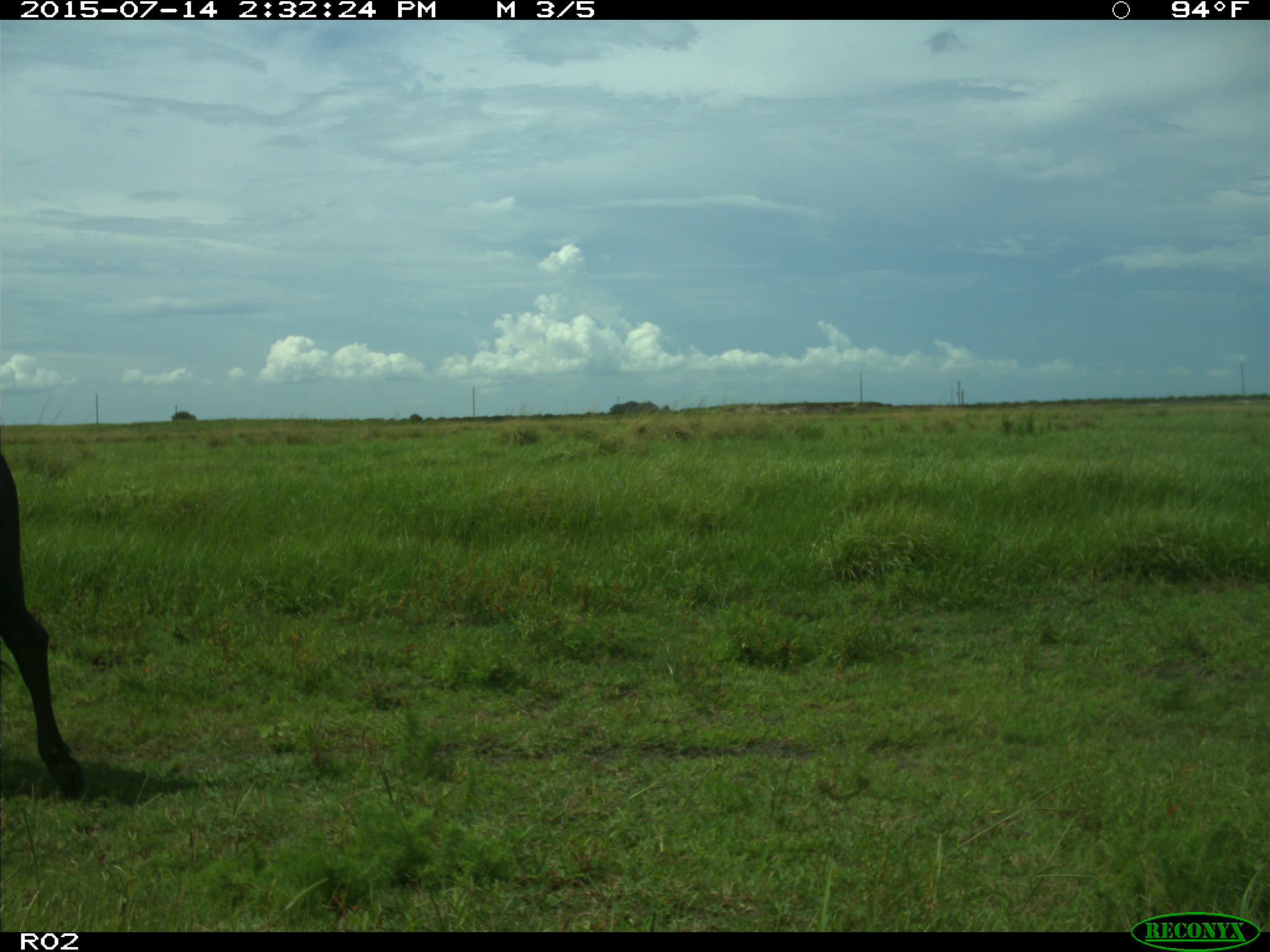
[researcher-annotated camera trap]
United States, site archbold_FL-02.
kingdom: Animalia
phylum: Chordata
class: Mammalia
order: Artiodactyla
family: Bovidae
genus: Bos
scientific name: Bos taurus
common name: domestic cow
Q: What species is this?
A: Bos taurus (domestic cow).